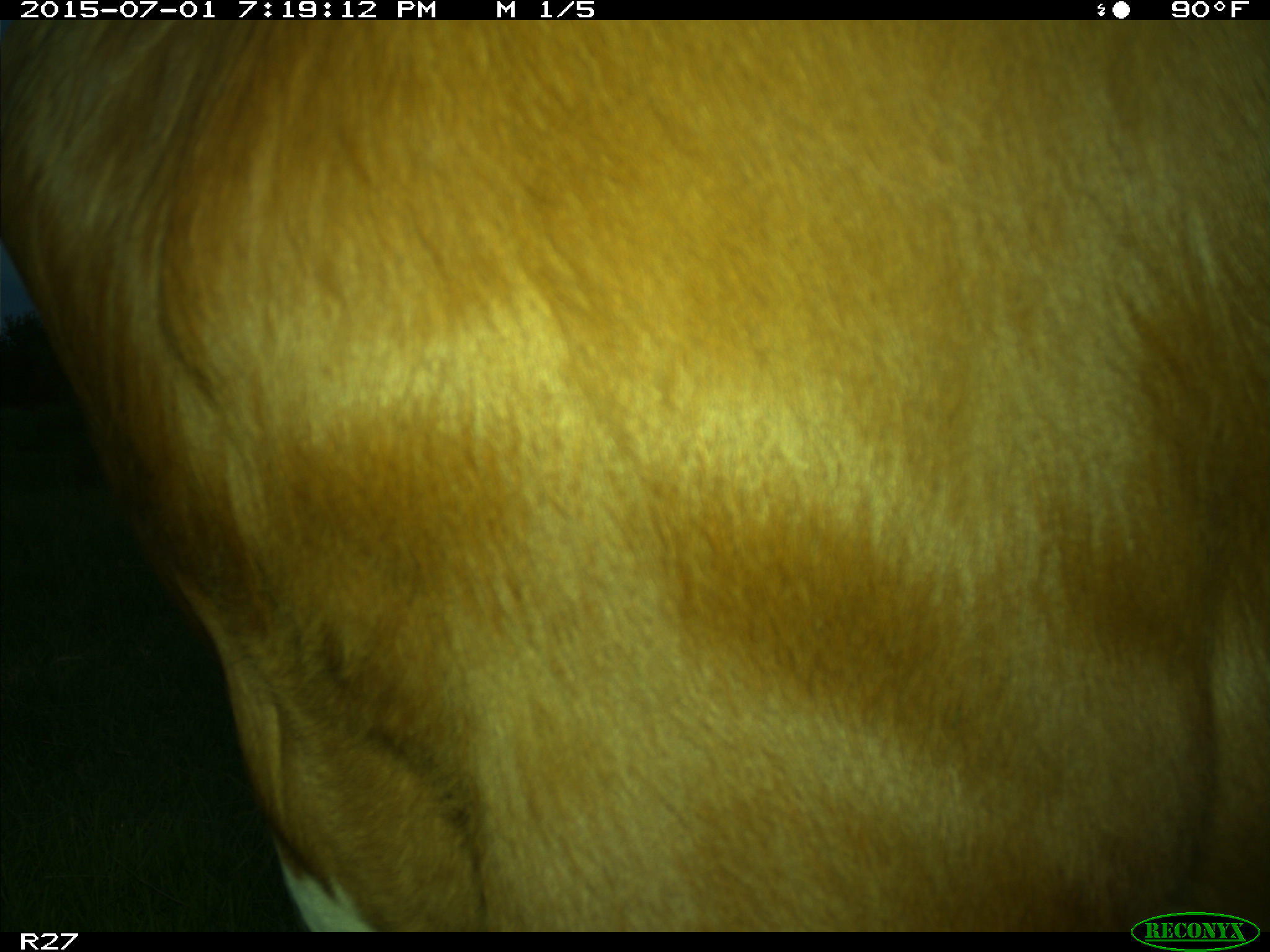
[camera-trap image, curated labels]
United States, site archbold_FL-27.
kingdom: Animalia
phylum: Chordata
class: Mammalia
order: Artiodactyla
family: Bovidae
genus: Bos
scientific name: Bos taurus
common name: domestic cow